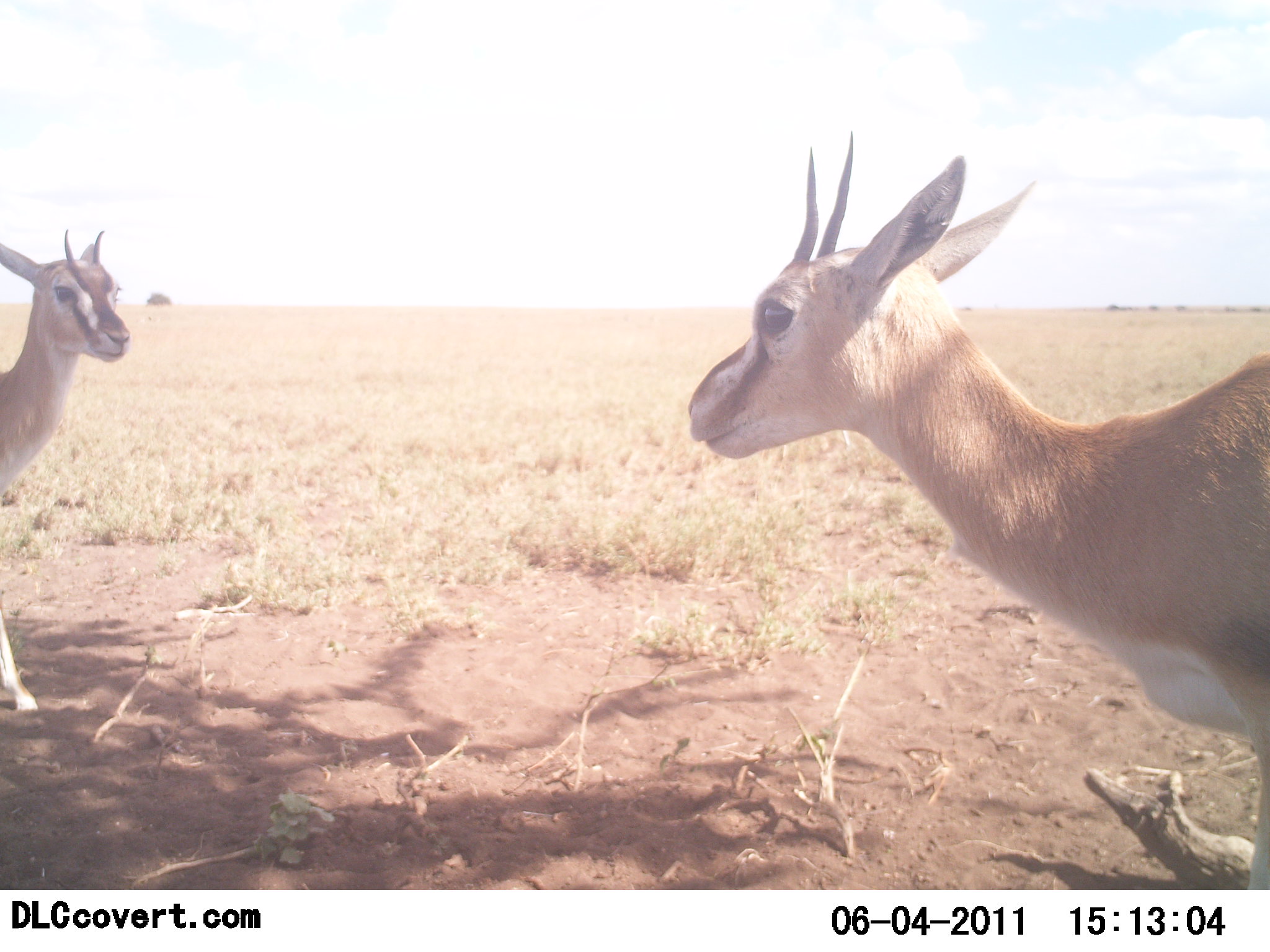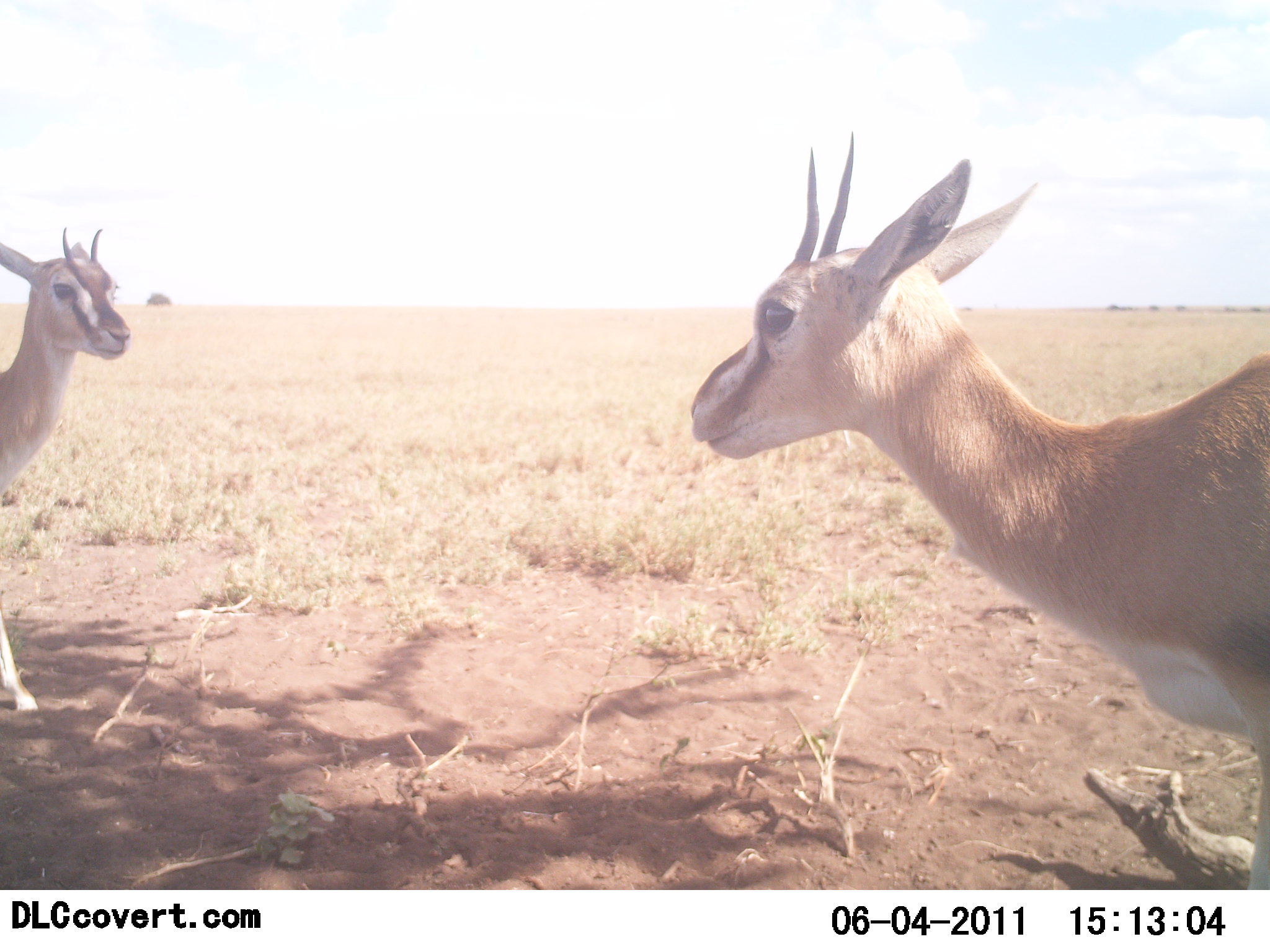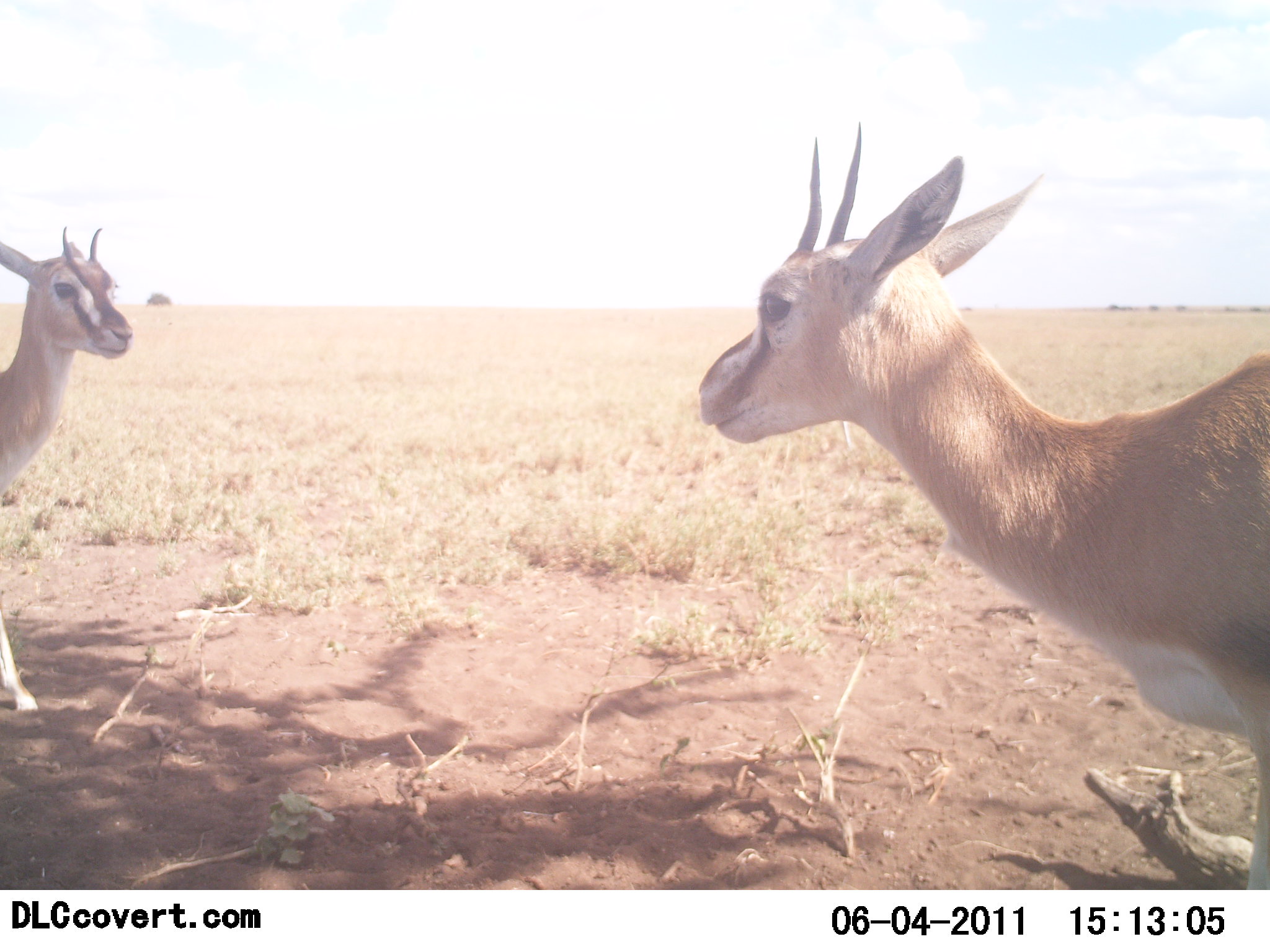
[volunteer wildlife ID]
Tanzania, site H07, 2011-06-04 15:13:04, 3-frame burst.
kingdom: Animalia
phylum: Chordata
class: Mammalia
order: Artiodactyla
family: Bovidae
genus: Eudorcas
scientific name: Eudorcas thomsonii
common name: thomson's gazelle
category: gazellethomsons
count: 2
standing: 100%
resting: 0%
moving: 0%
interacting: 0%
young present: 0%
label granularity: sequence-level